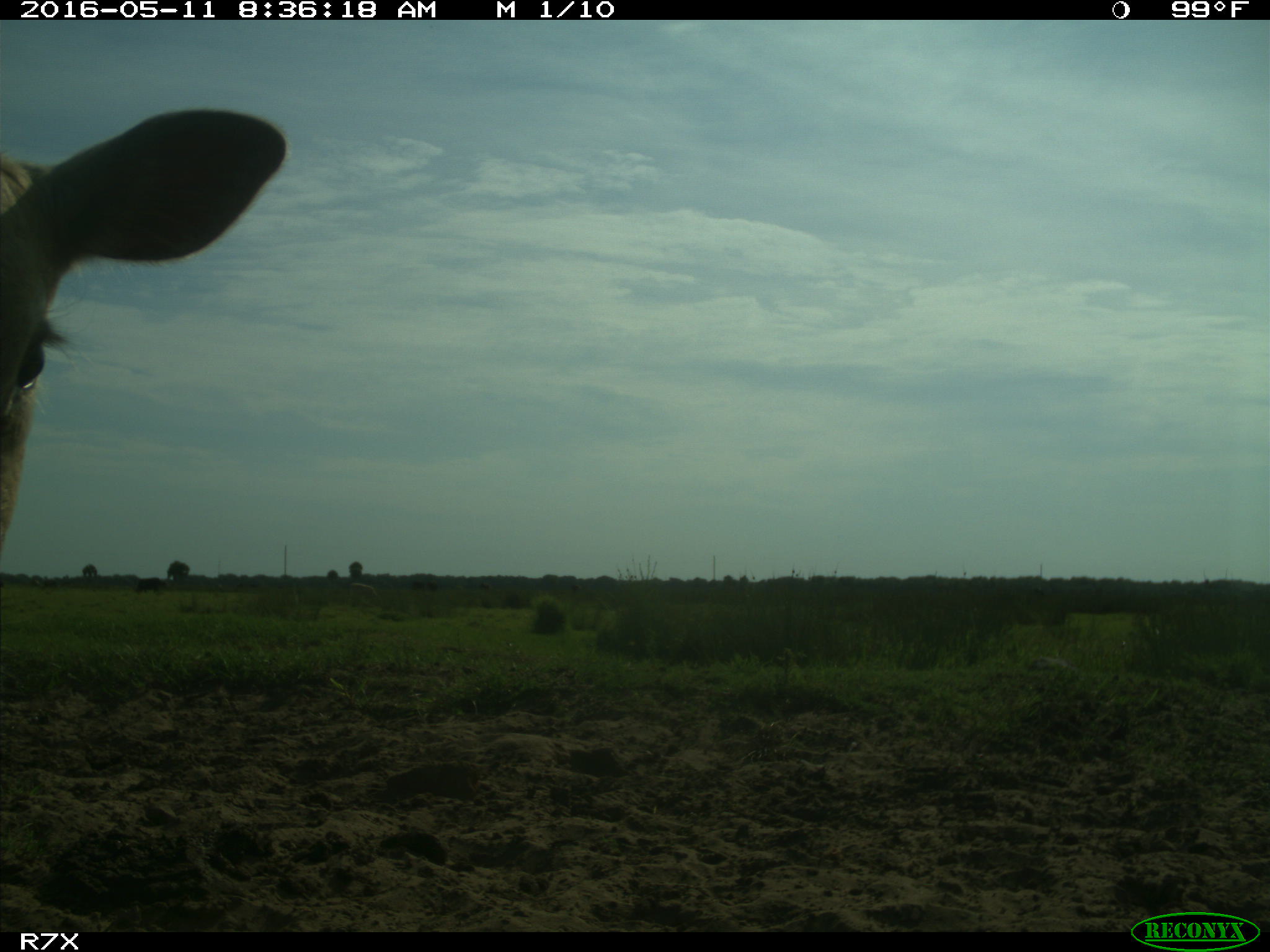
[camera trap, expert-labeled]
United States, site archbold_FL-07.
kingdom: Animalia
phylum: Chordata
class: Mammalia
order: Artiodactyla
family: Bovidae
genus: Bos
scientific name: Bos taurus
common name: domestic cow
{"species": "Bos taurus (domestic cow)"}